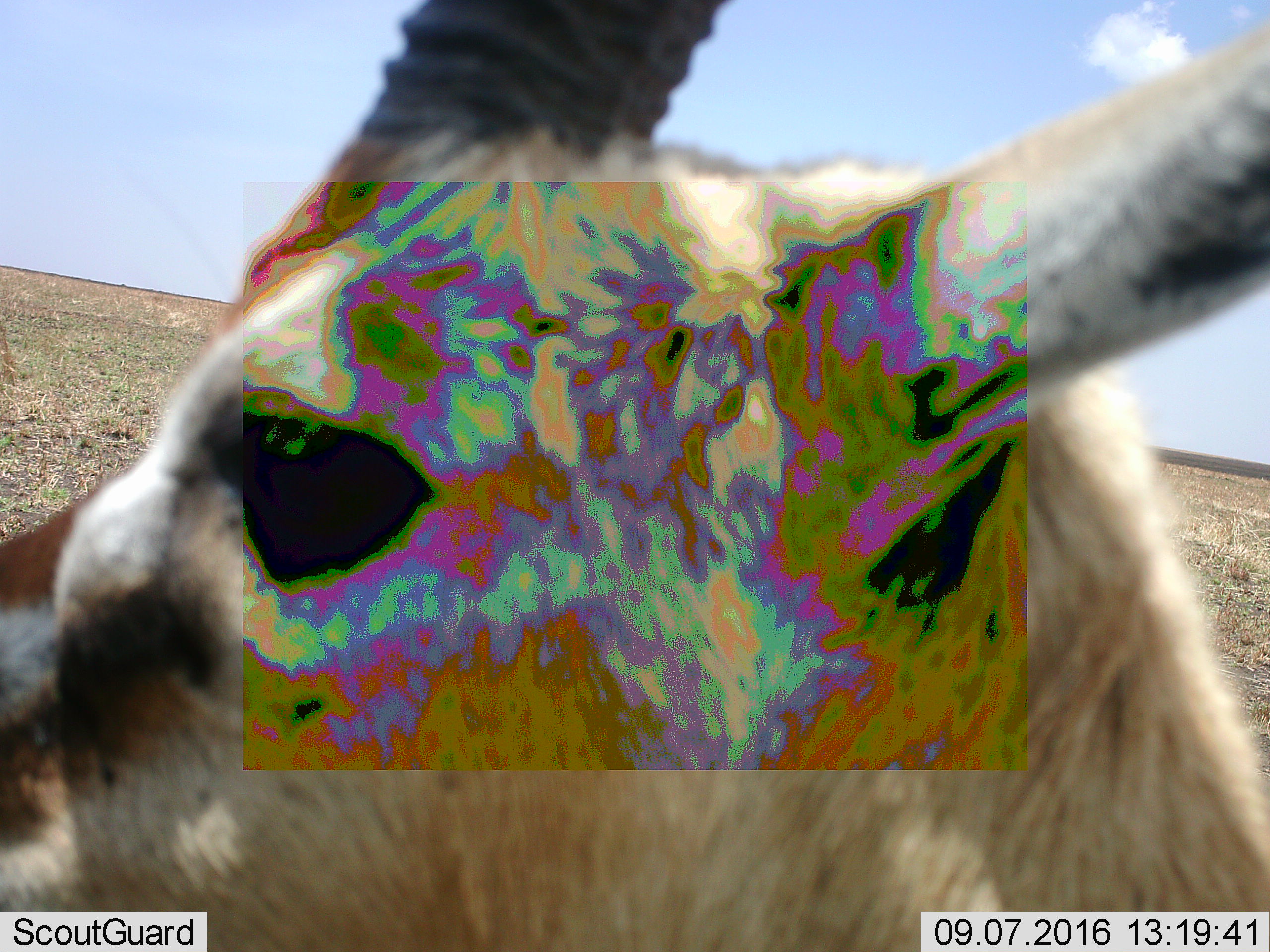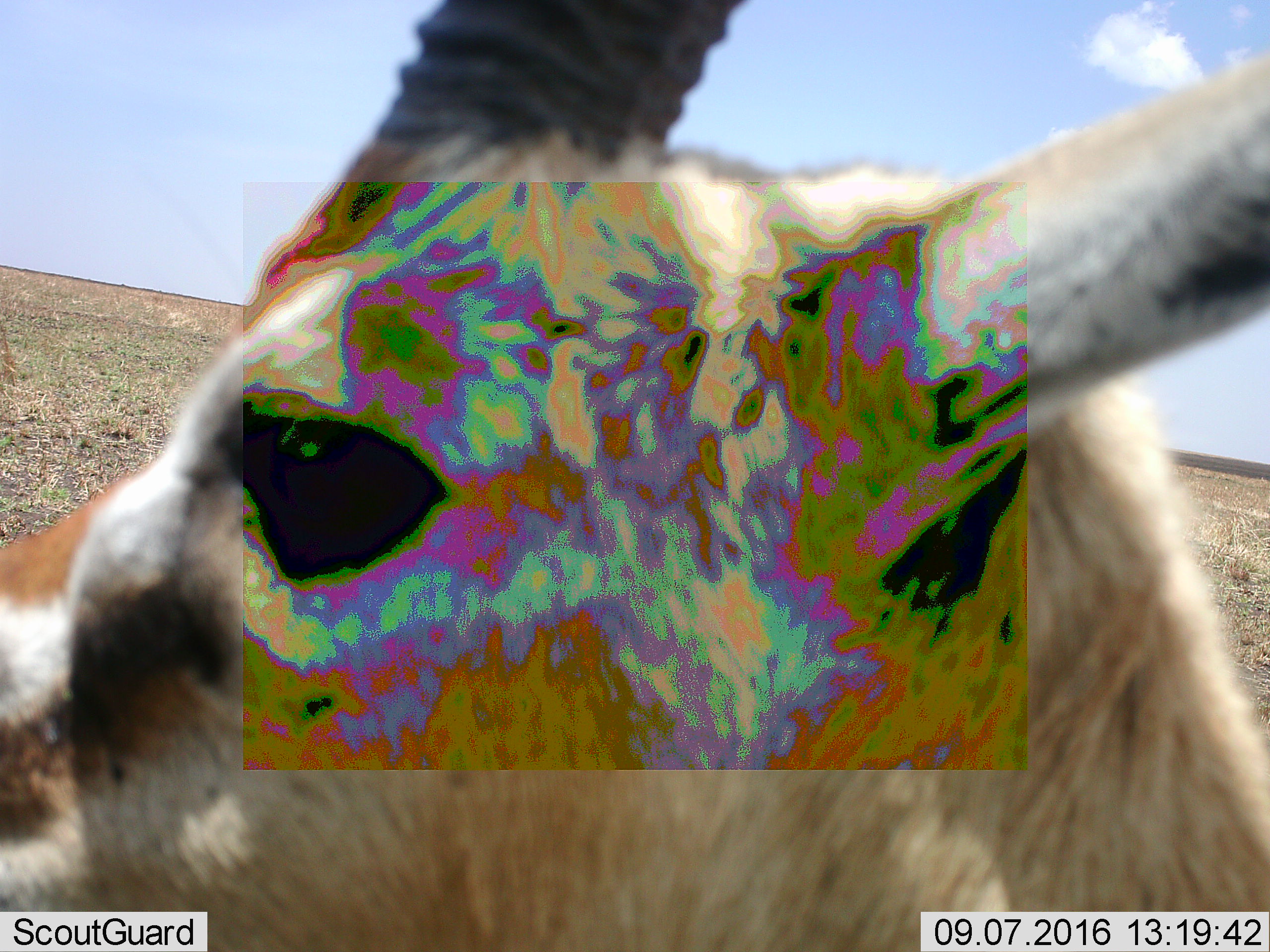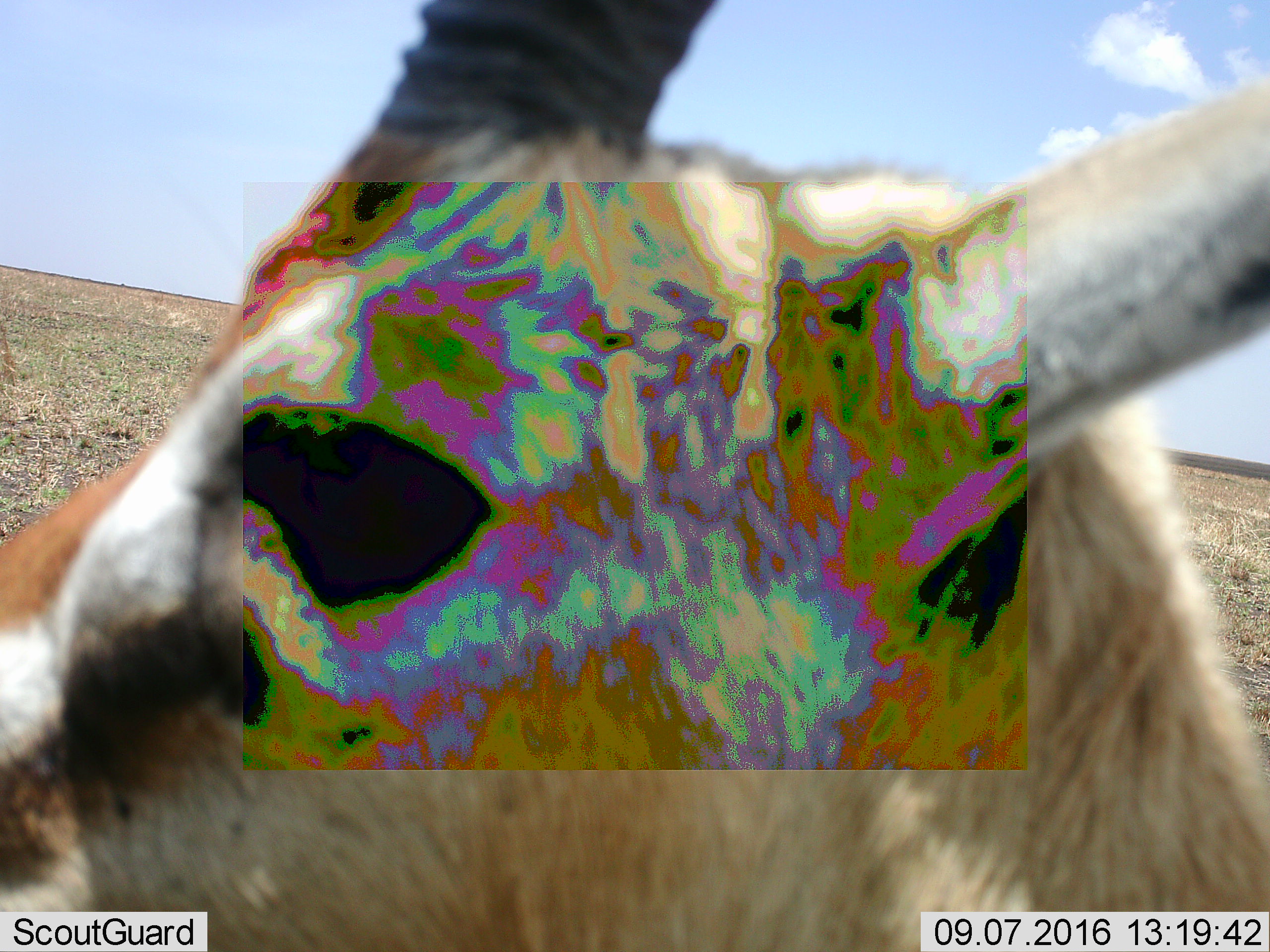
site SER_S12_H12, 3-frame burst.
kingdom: Animalia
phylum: Chordata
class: Mammalia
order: Artiodactyla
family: Bovidae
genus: Eudorcas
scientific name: Eudorcas thomsonii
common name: thomson's gazelle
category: gazellethomsons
Gazellethomsons (thomson's gazelle) (Eudorcas thomsonii), count 1. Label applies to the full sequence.